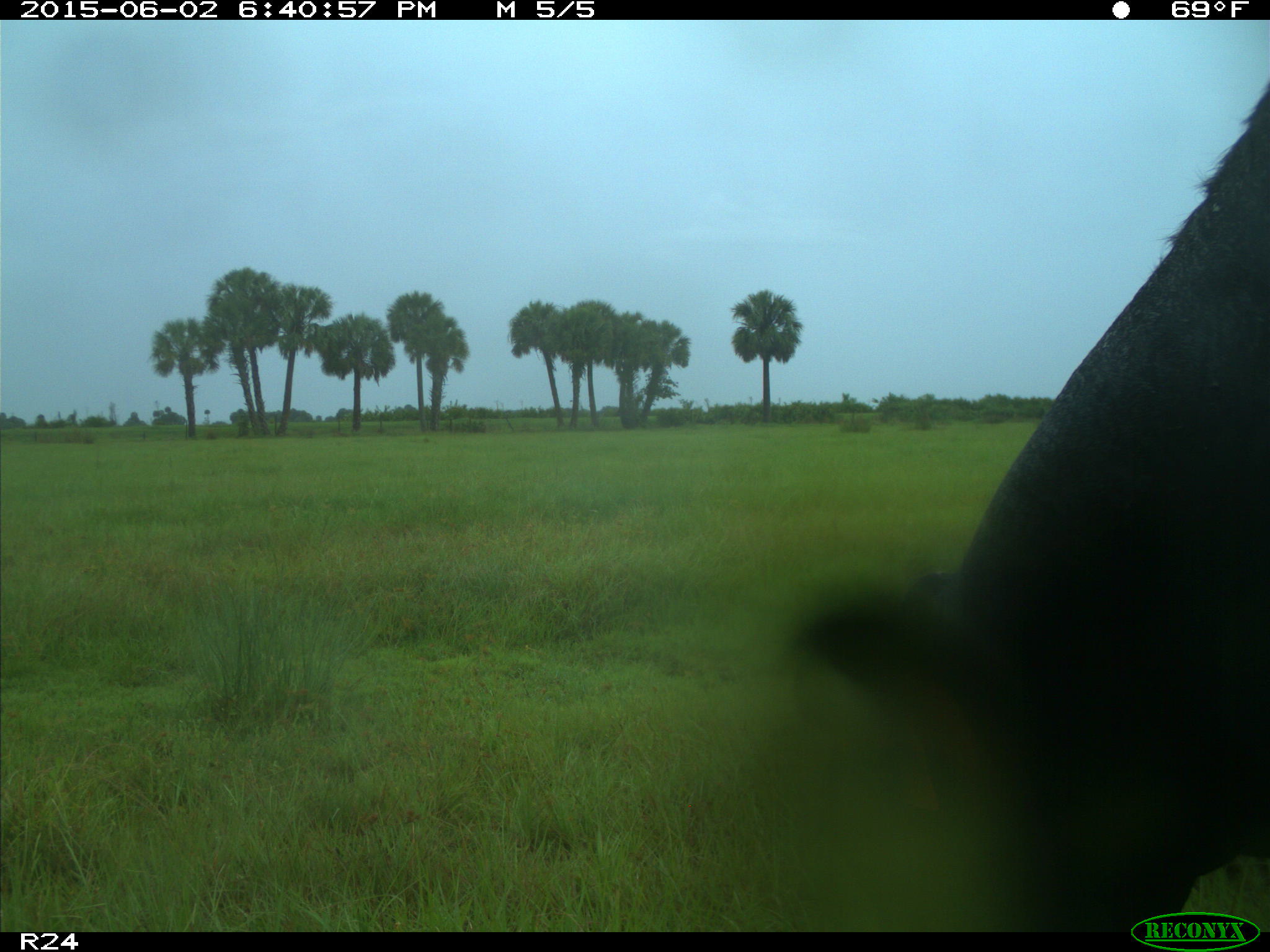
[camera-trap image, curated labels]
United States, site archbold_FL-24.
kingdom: Animalia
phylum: Chordata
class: Mammalia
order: Artiodactyla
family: Bovidae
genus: Bos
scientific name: Bos taurus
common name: domestic cow